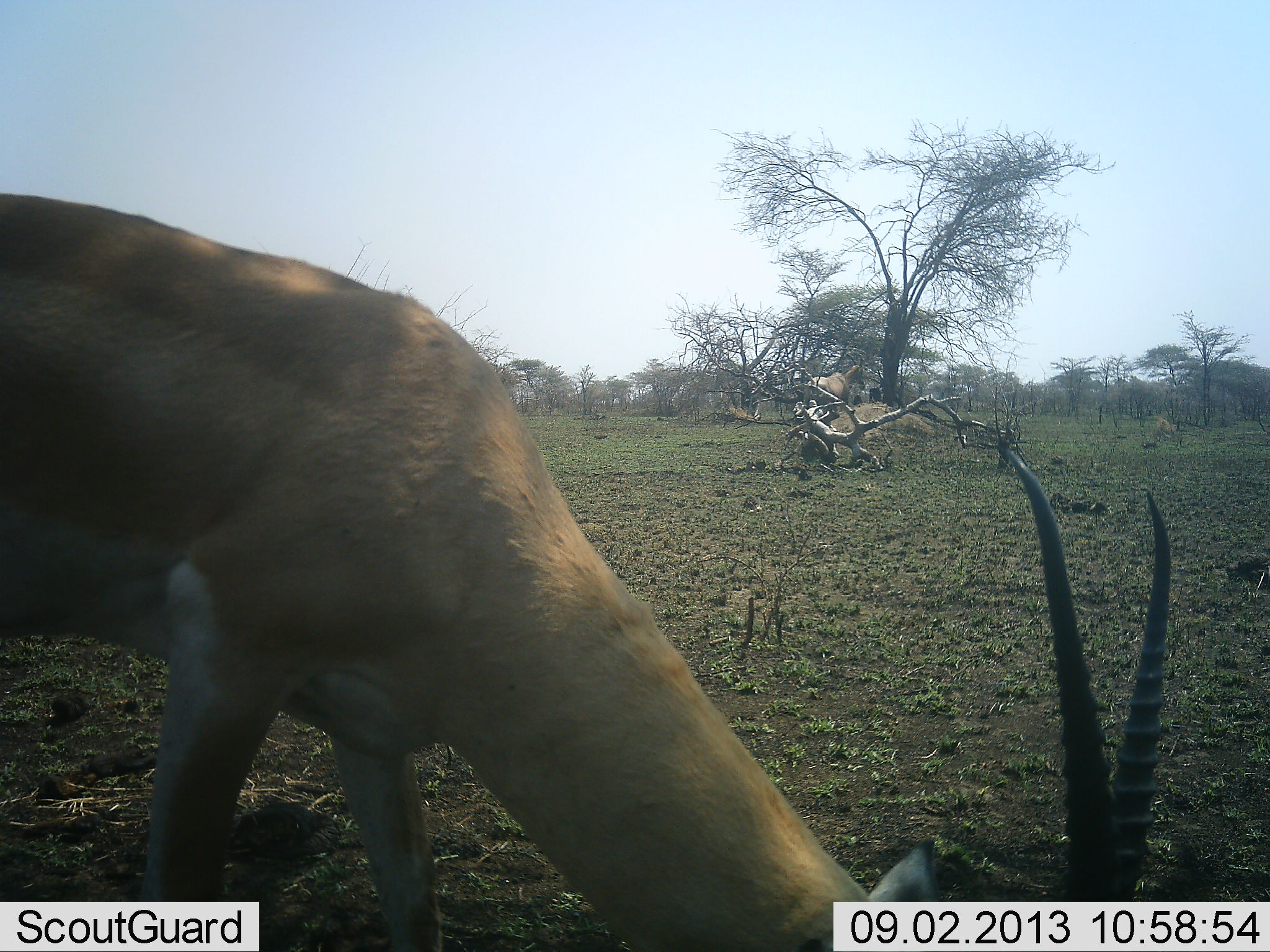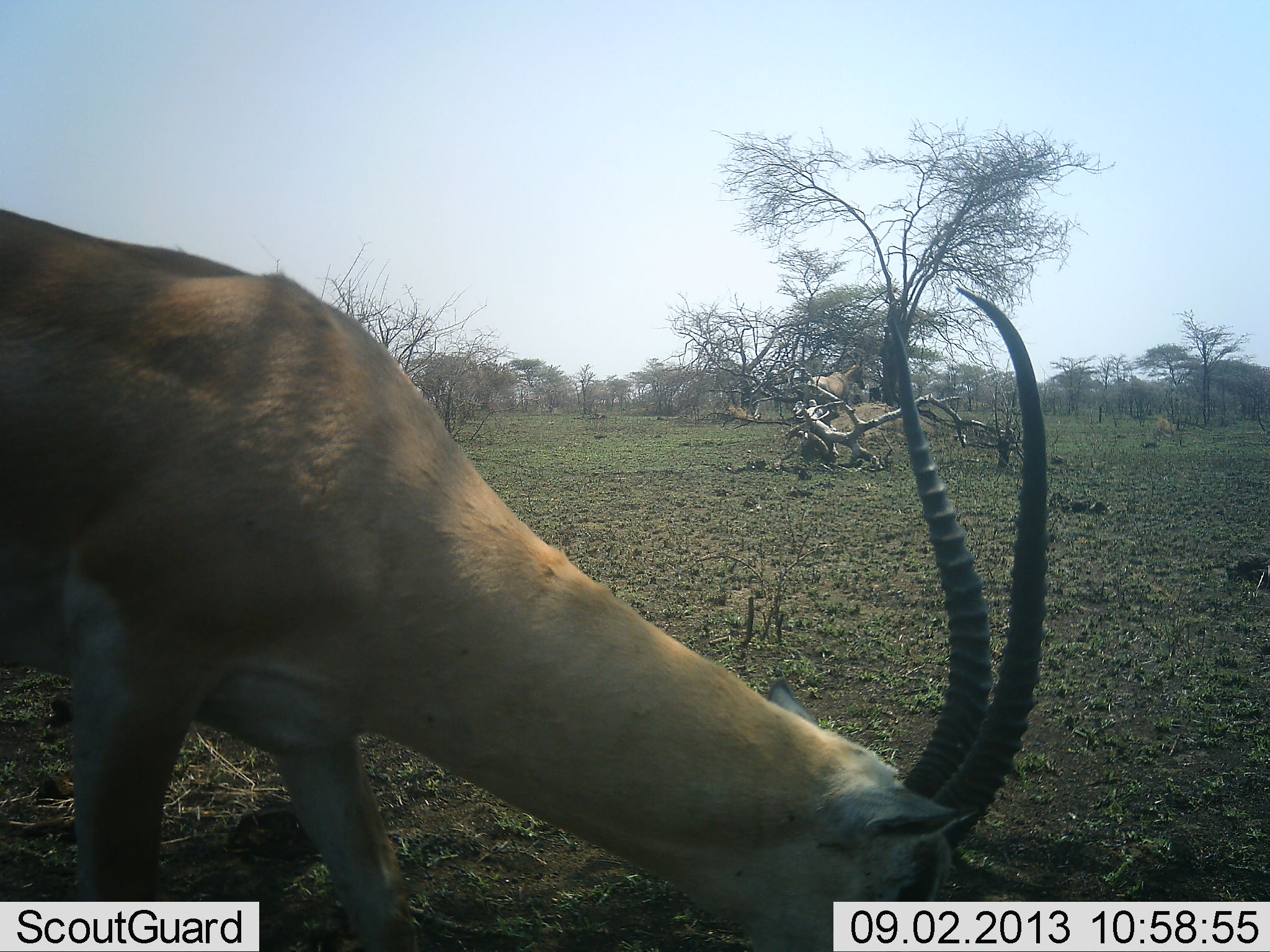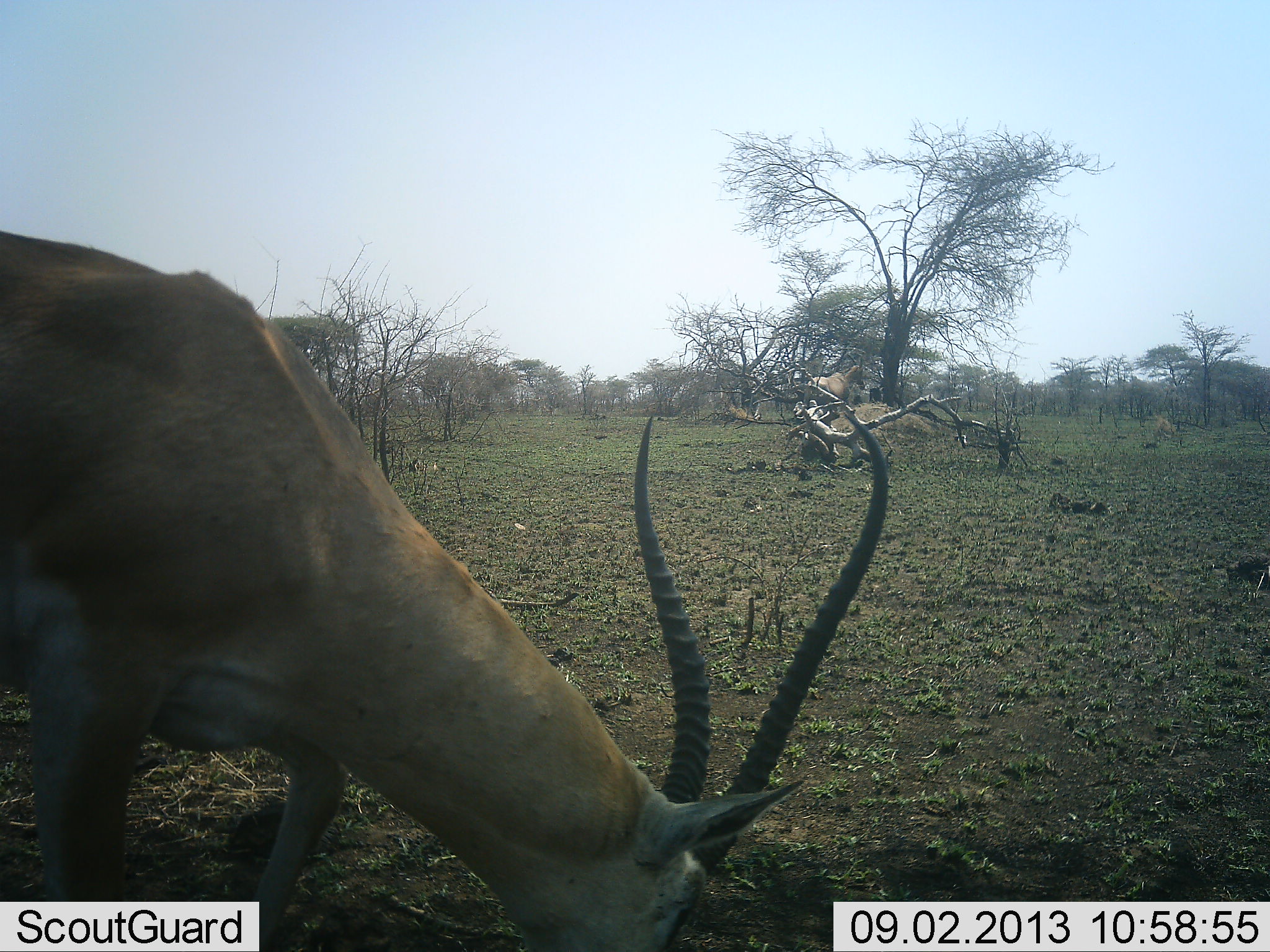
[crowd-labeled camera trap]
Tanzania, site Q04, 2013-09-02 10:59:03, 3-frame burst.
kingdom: Animalia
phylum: Chordata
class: Mammalia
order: Artiodactyla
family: Bovidae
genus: Nanger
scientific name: Nanger granti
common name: grant's gazelle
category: gazellegrants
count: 1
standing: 20%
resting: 0%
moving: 4%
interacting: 0%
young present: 0%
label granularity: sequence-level